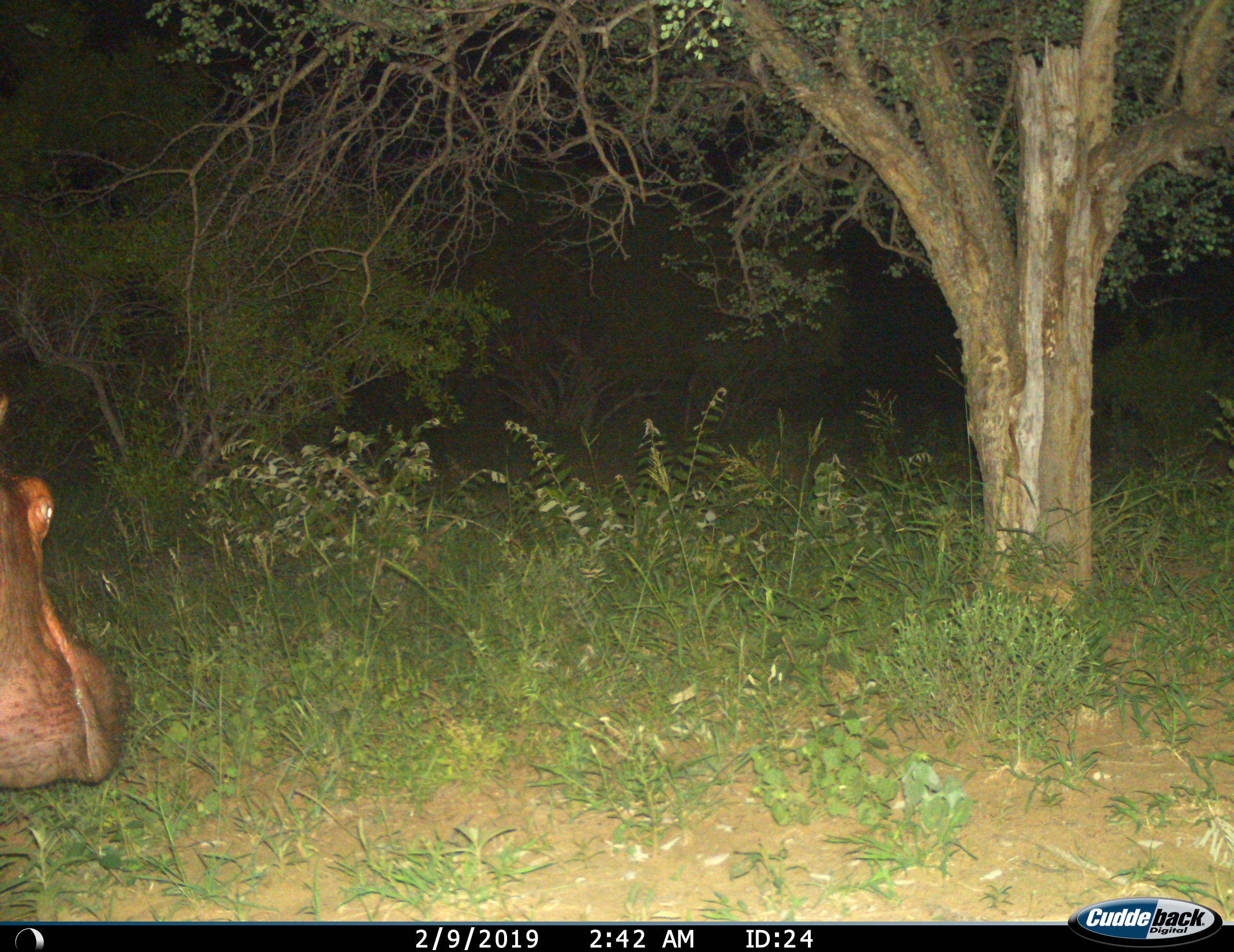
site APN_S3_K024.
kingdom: Animalia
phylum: Chordata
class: Mammalia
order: Artiodactyla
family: Hippopotamidae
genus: Hippopotamus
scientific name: Hippopotamus amphibius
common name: hippopotamus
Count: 1.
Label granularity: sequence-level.